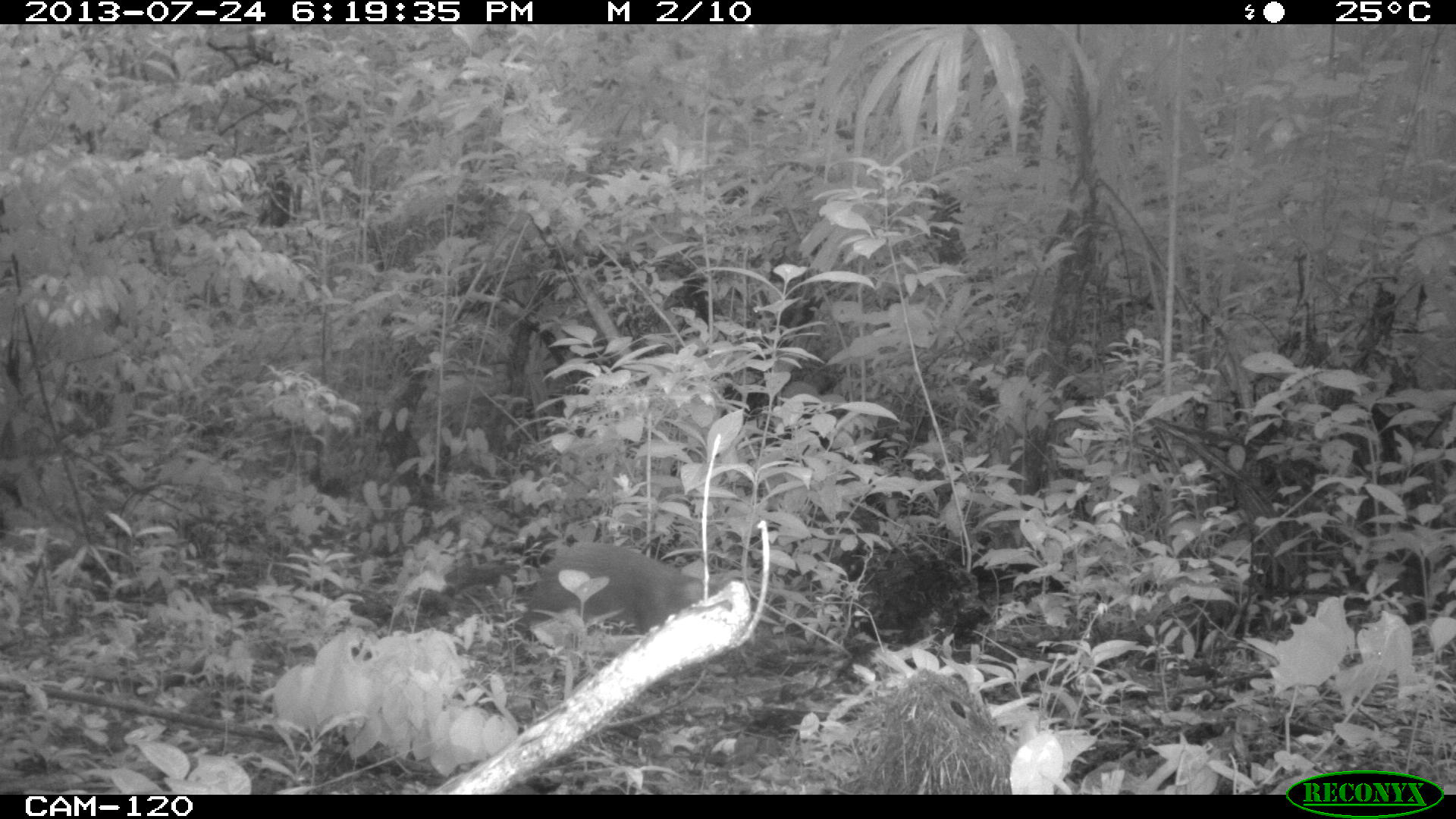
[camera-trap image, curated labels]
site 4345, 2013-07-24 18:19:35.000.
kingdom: Animalia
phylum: Chordata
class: Mammalia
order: Rodentia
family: Dasyproctidae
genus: Dasyprocta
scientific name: Dasyprocta punctata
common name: central american agouti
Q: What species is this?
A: Dasyprocta punctata (central american agouti).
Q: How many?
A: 1.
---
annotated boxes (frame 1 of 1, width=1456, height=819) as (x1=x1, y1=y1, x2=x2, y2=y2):
dasyprocta punctata: (x1=513, y1=537, x2=719, y2=641)